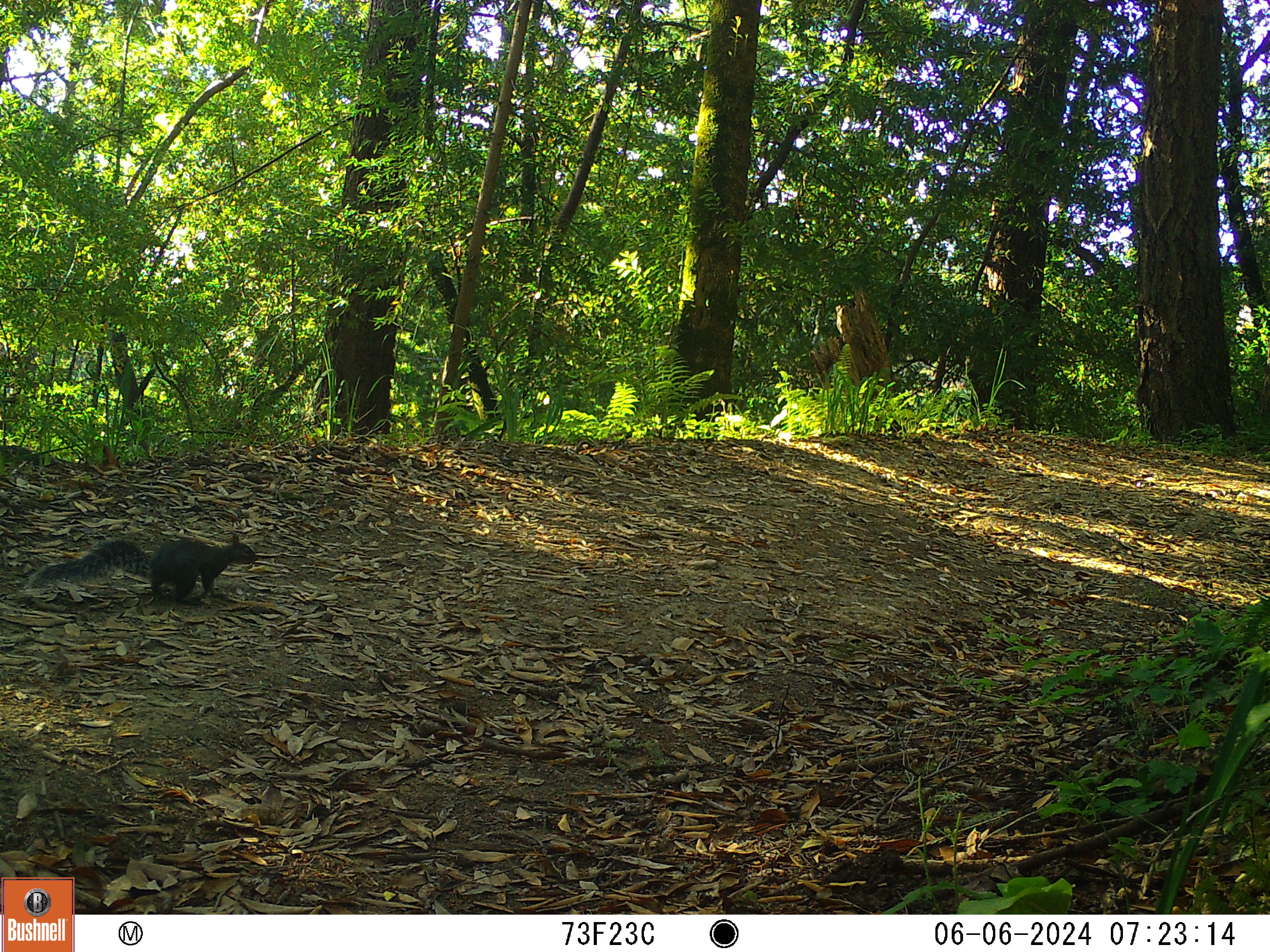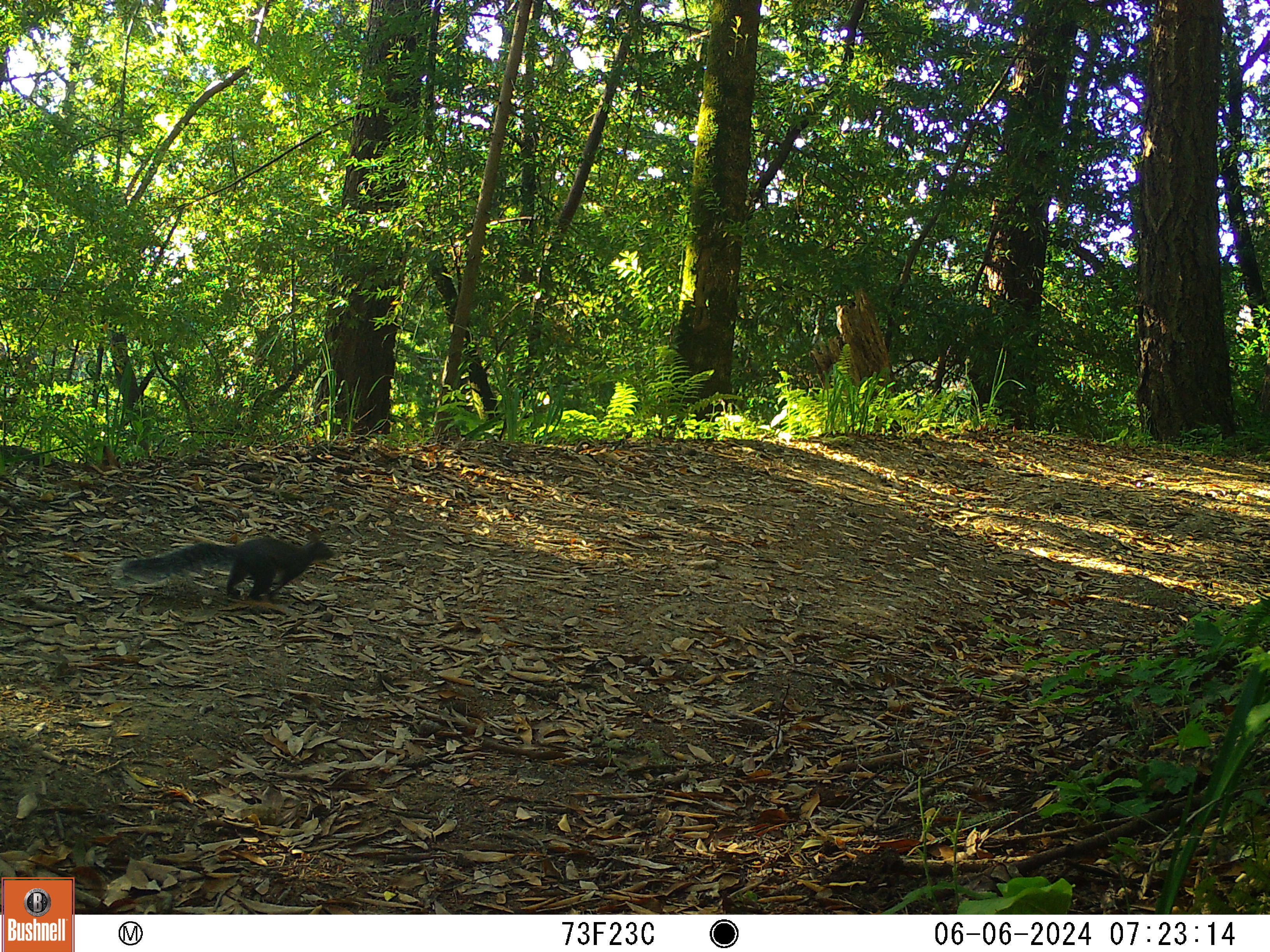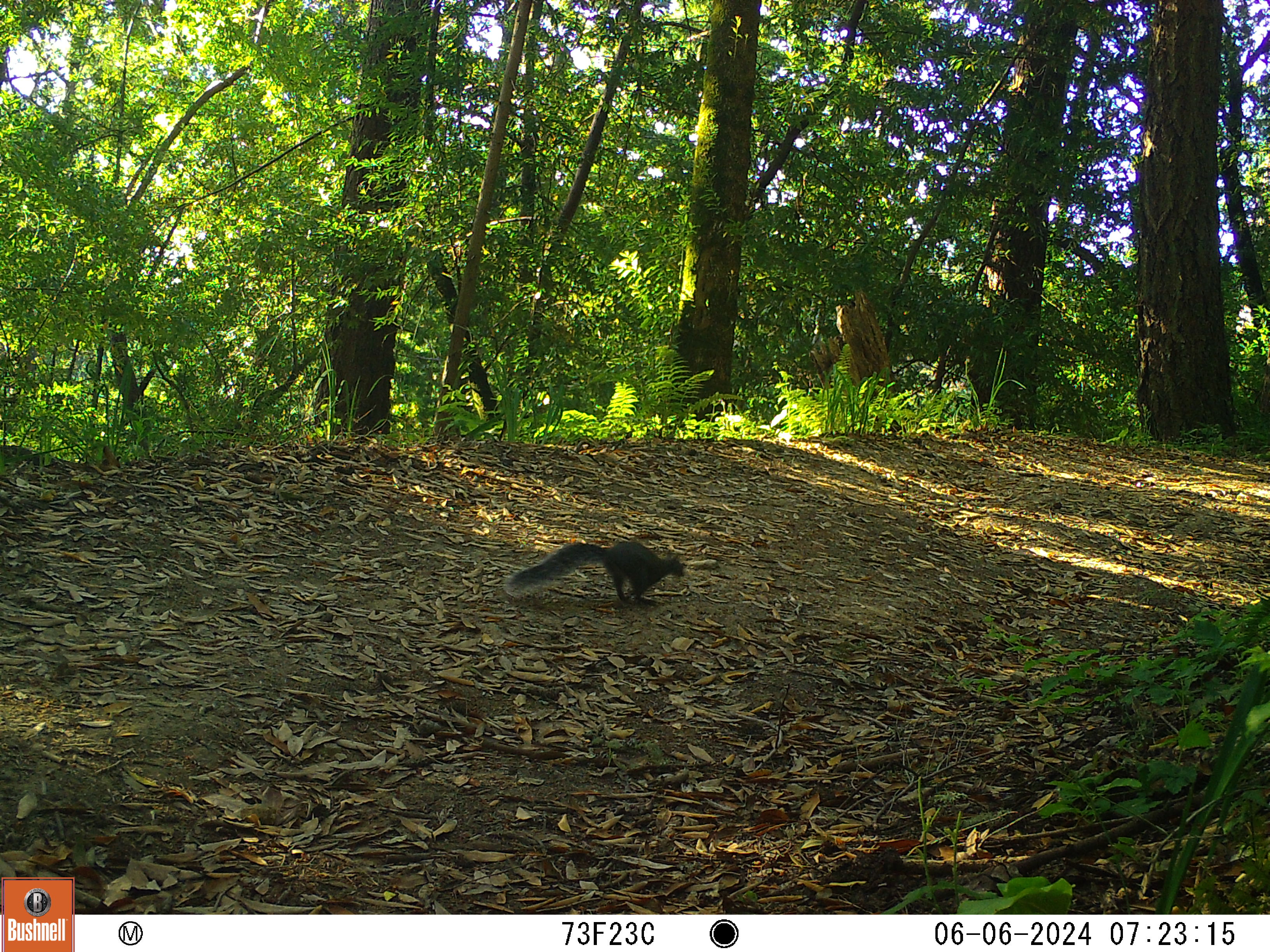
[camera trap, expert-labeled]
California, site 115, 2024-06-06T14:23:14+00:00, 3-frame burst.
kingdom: Animalia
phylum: Chordata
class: Mammalia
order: Rodentia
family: Sciuridae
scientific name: Sciuridae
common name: squirrel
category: unknown squirrel